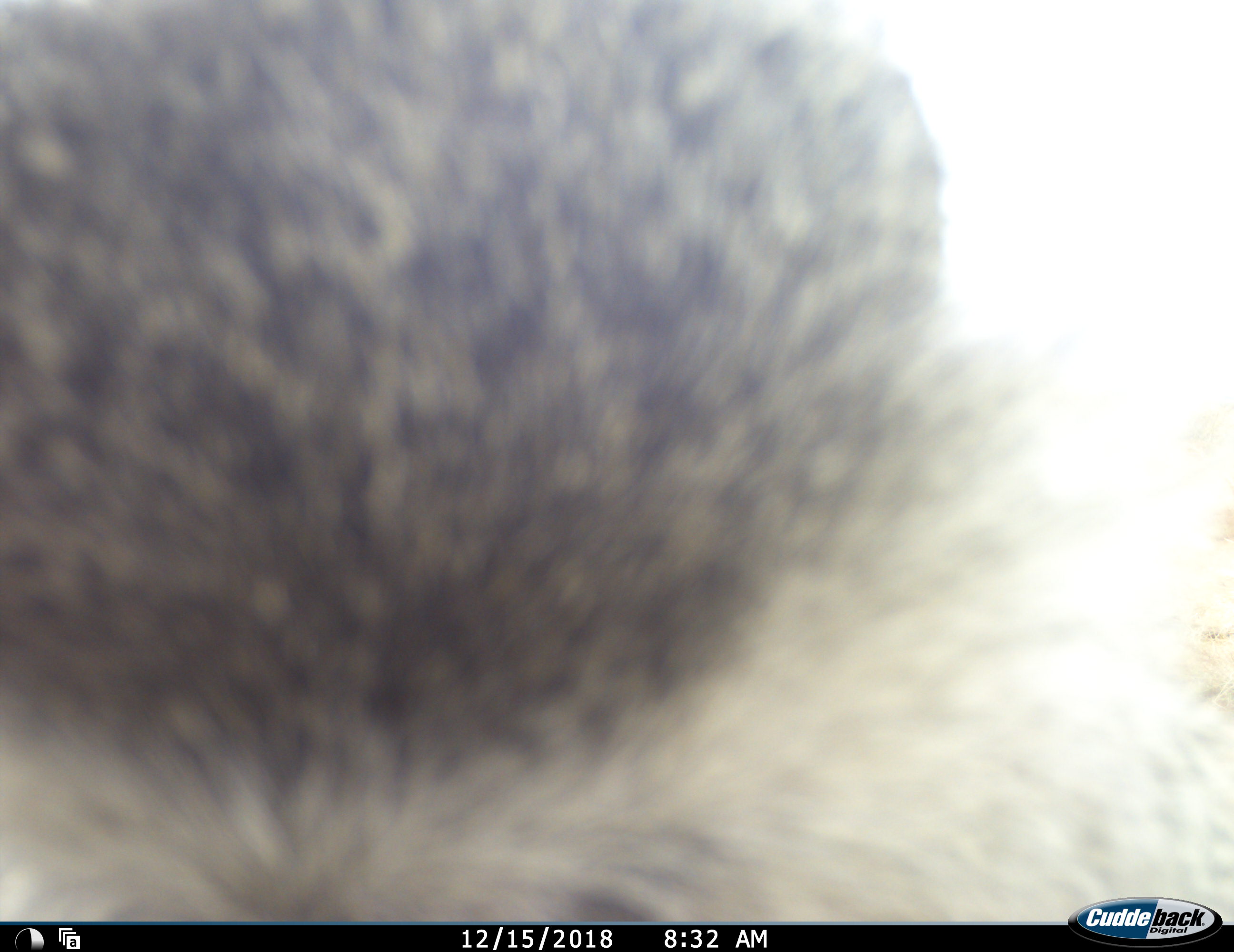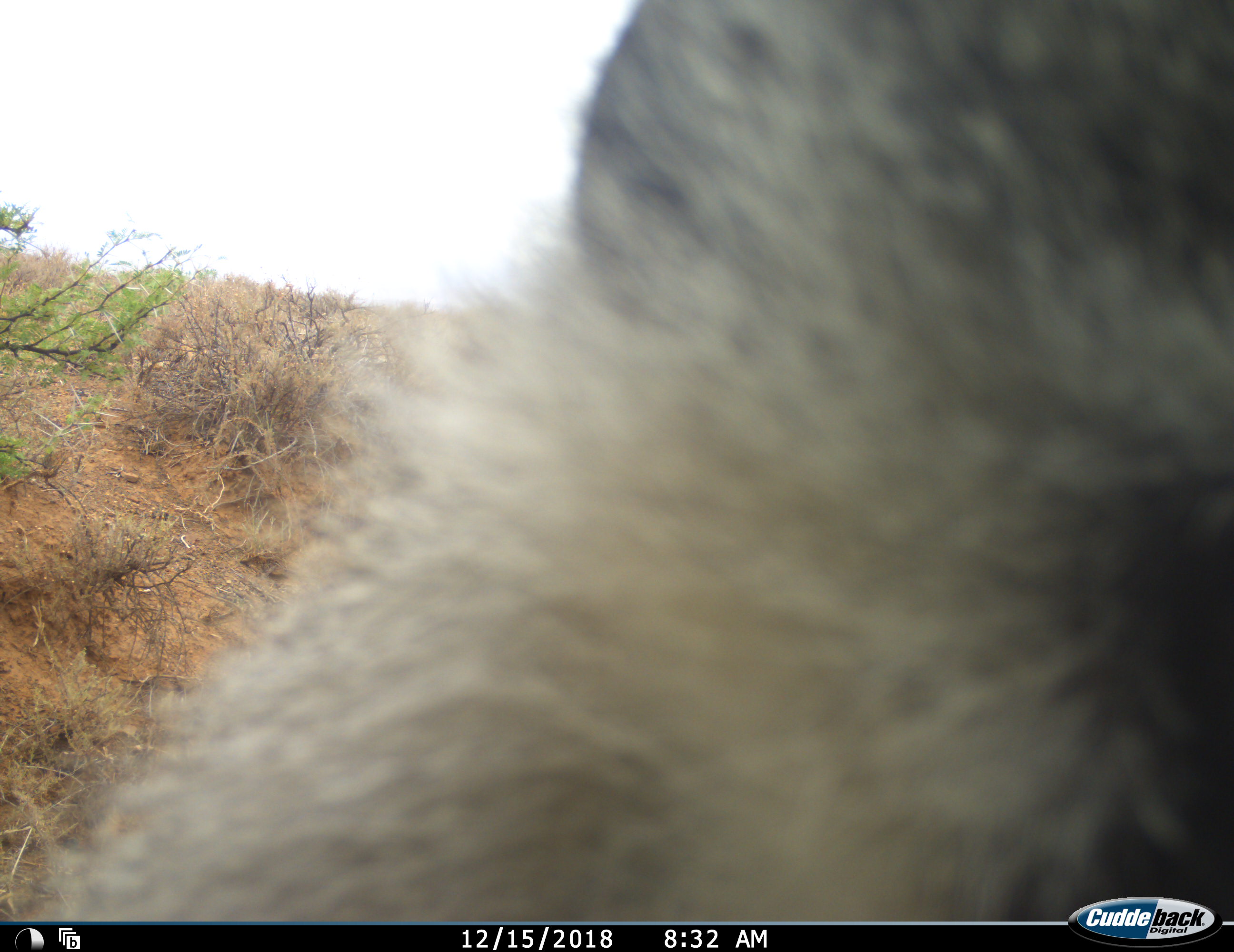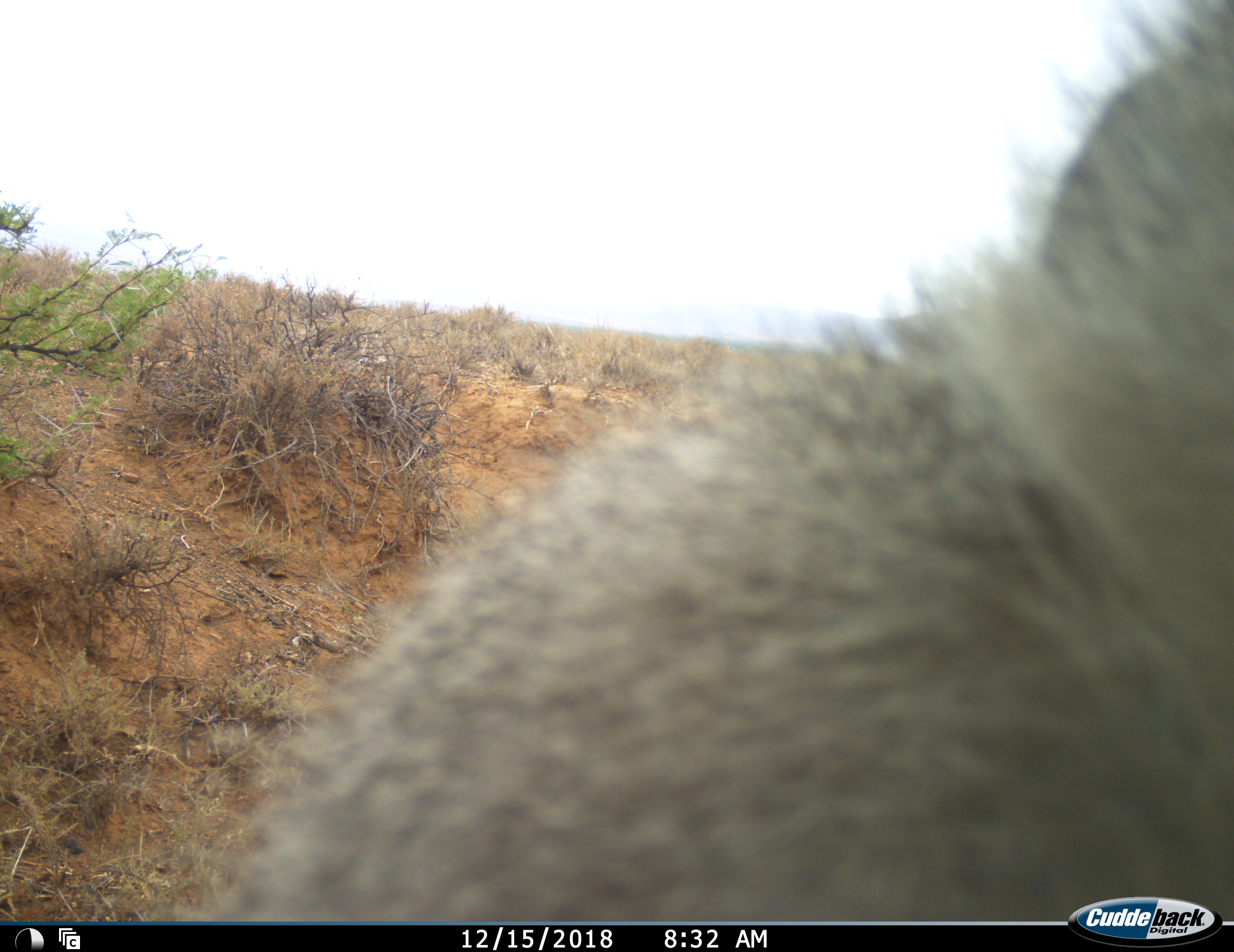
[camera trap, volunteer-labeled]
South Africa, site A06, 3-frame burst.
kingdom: Animalia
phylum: Chordata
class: Mammalia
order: Primates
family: Cercopithecidae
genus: Chlorocebus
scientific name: Chlorocebus pygerythrus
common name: vervet monkey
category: monkeyvervet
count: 1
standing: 38%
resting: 12%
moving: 38%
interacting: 25%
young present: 0%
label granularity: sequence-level